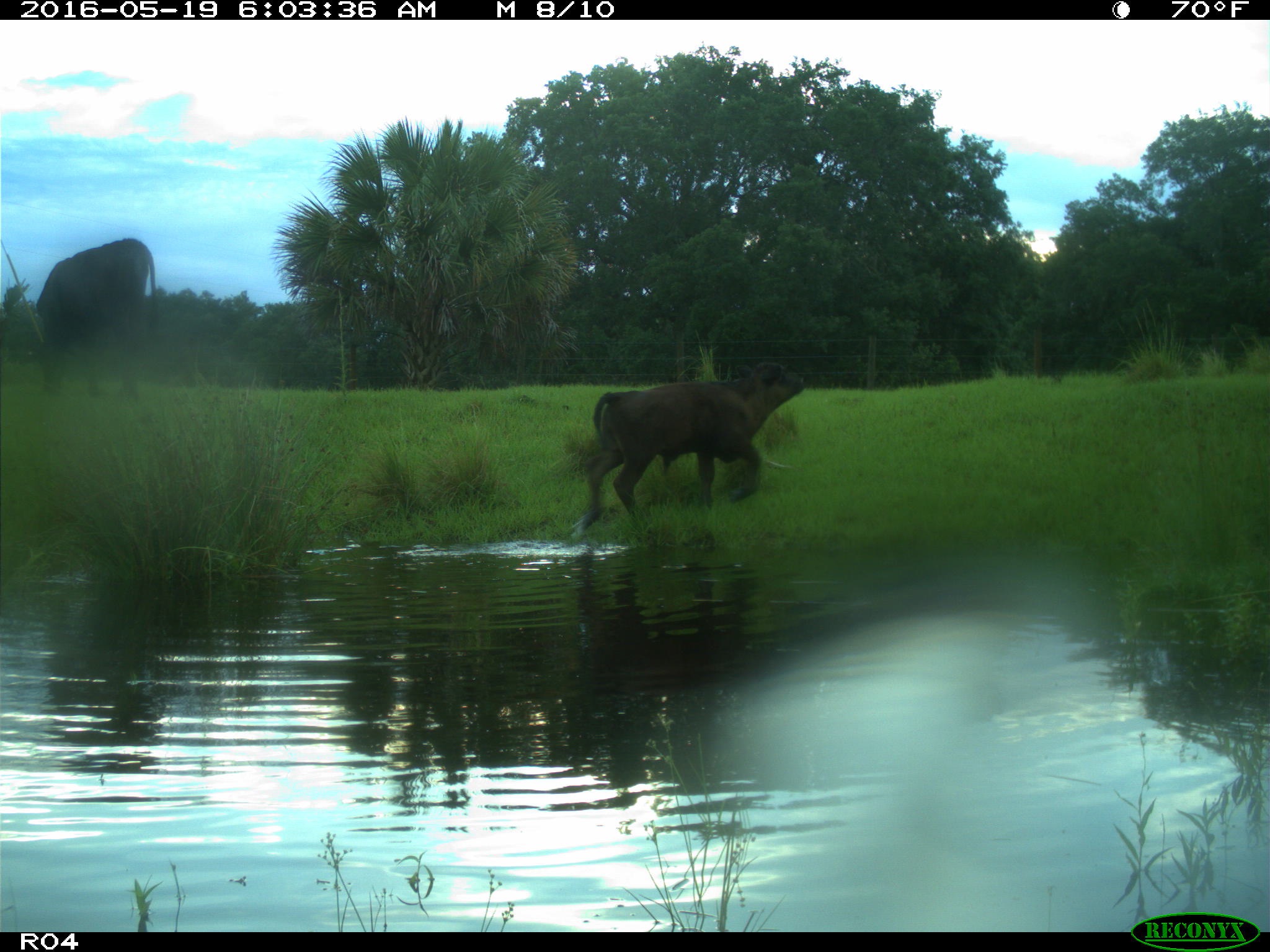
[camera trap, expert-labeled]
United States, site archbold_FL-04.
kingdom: Animalia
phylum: Chordata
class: Mammalia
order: Artiodactyla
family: Bovidae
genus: Bos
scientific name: Bos taurus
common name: domestic cow